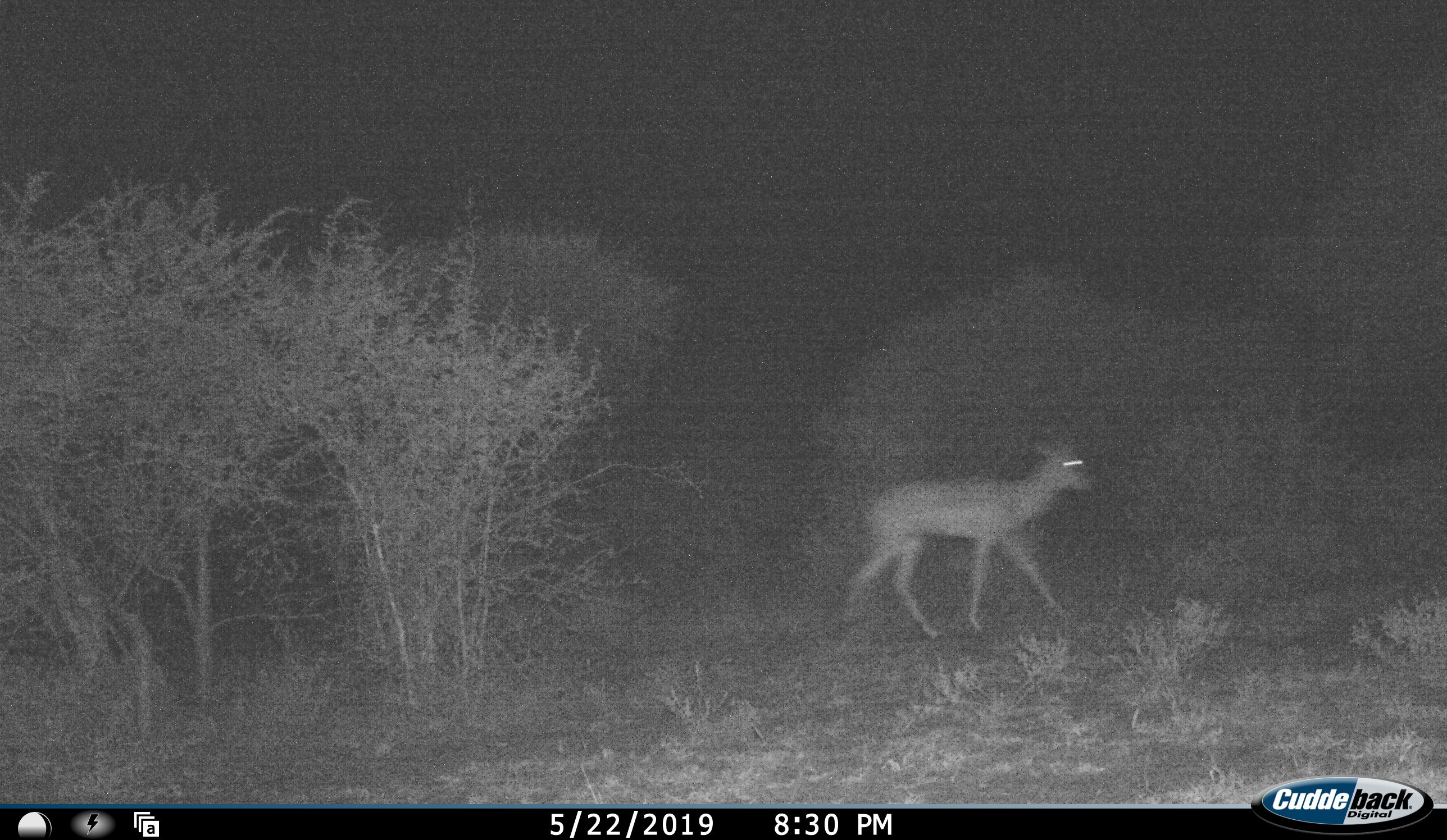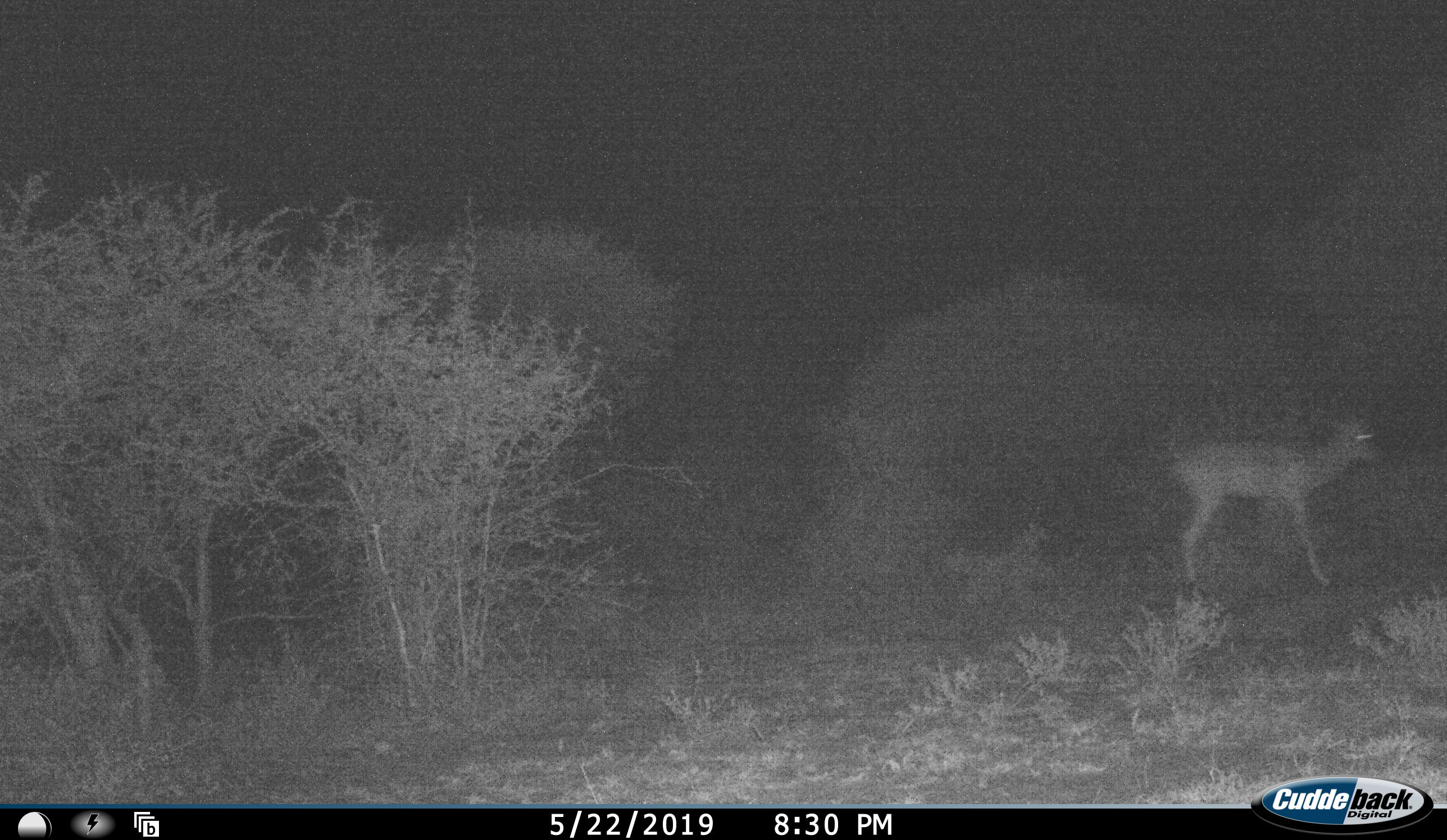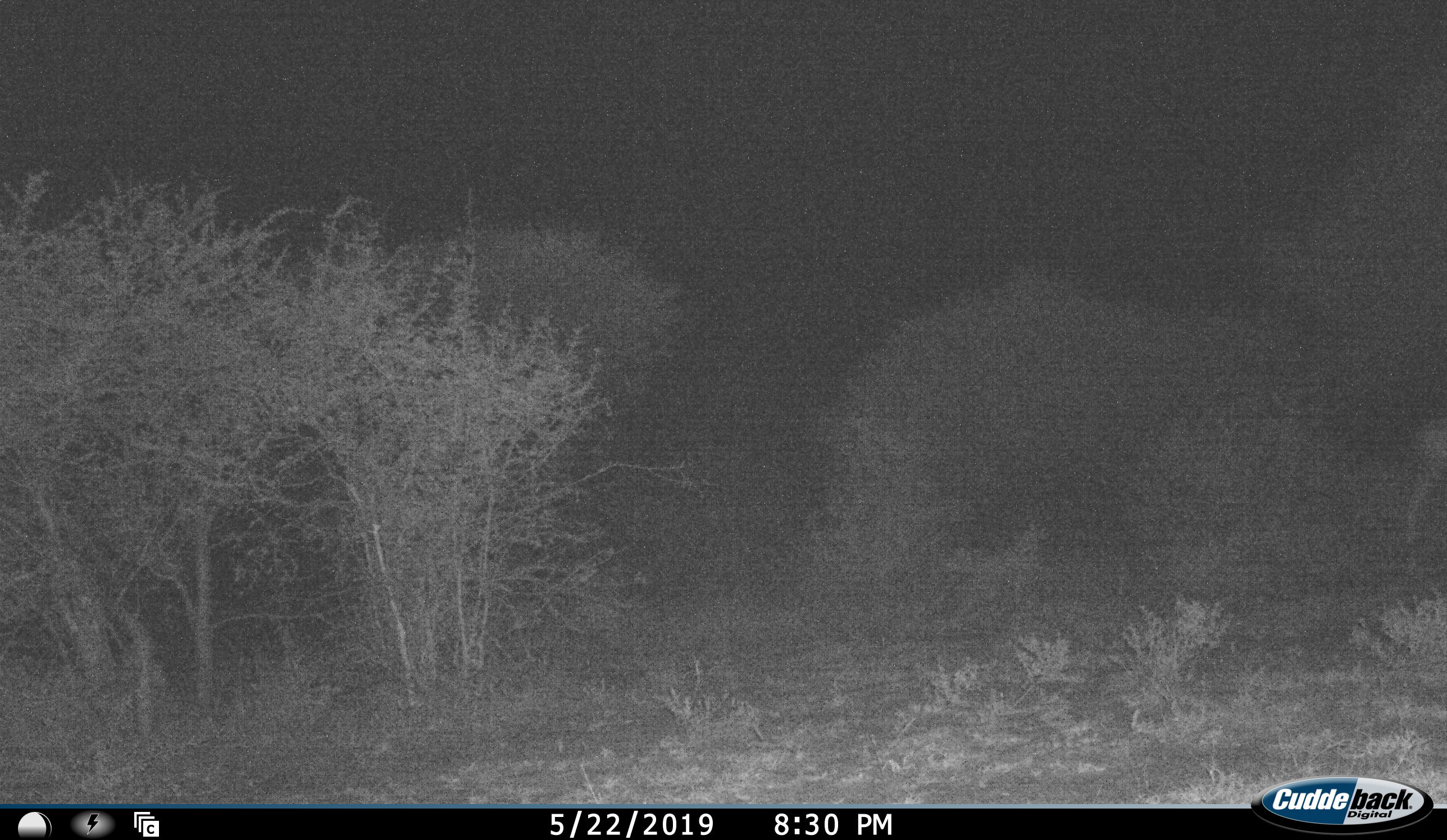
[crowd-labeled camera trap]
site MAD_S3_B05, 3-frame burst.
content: unidentified animal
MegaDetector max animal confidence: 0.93